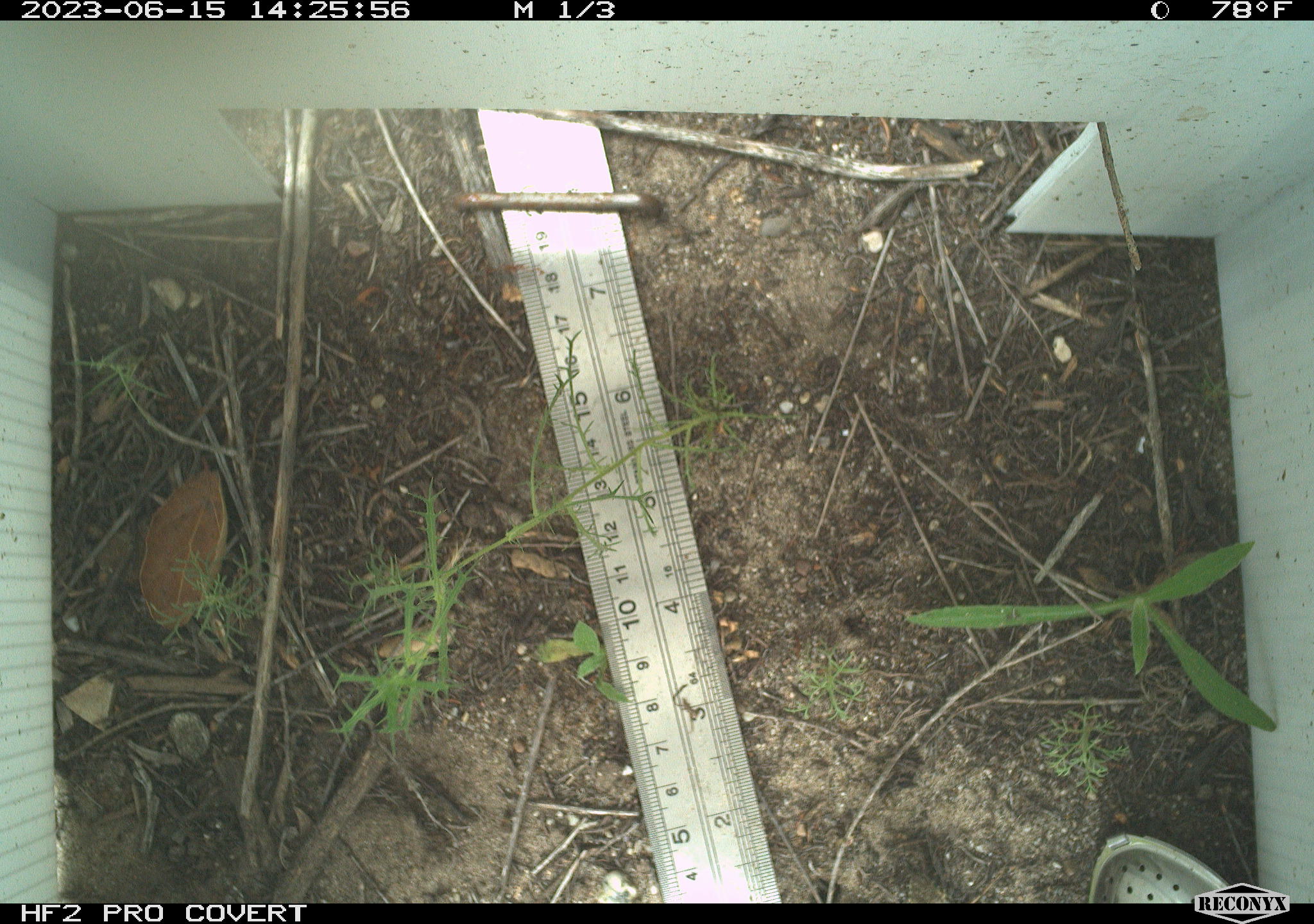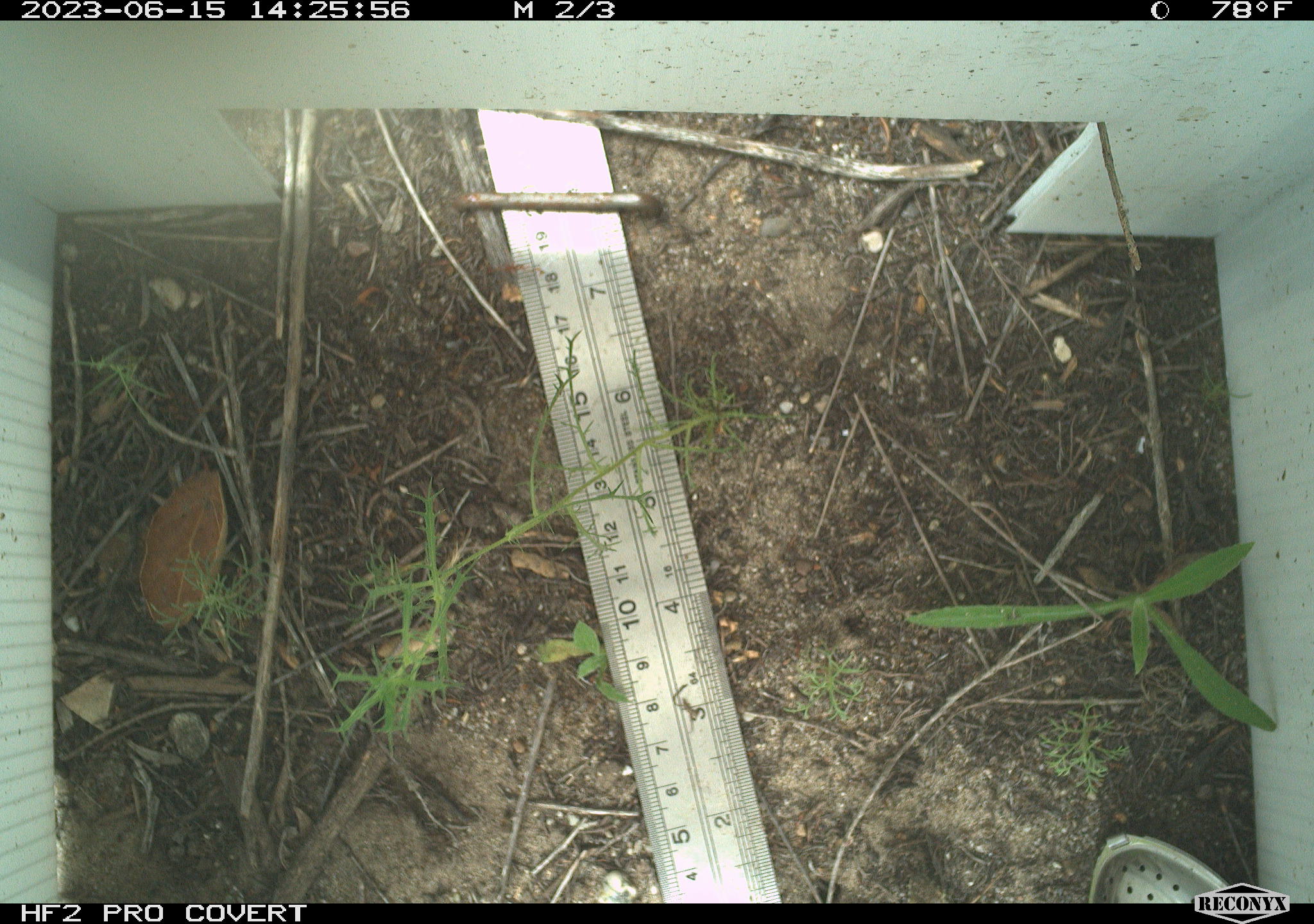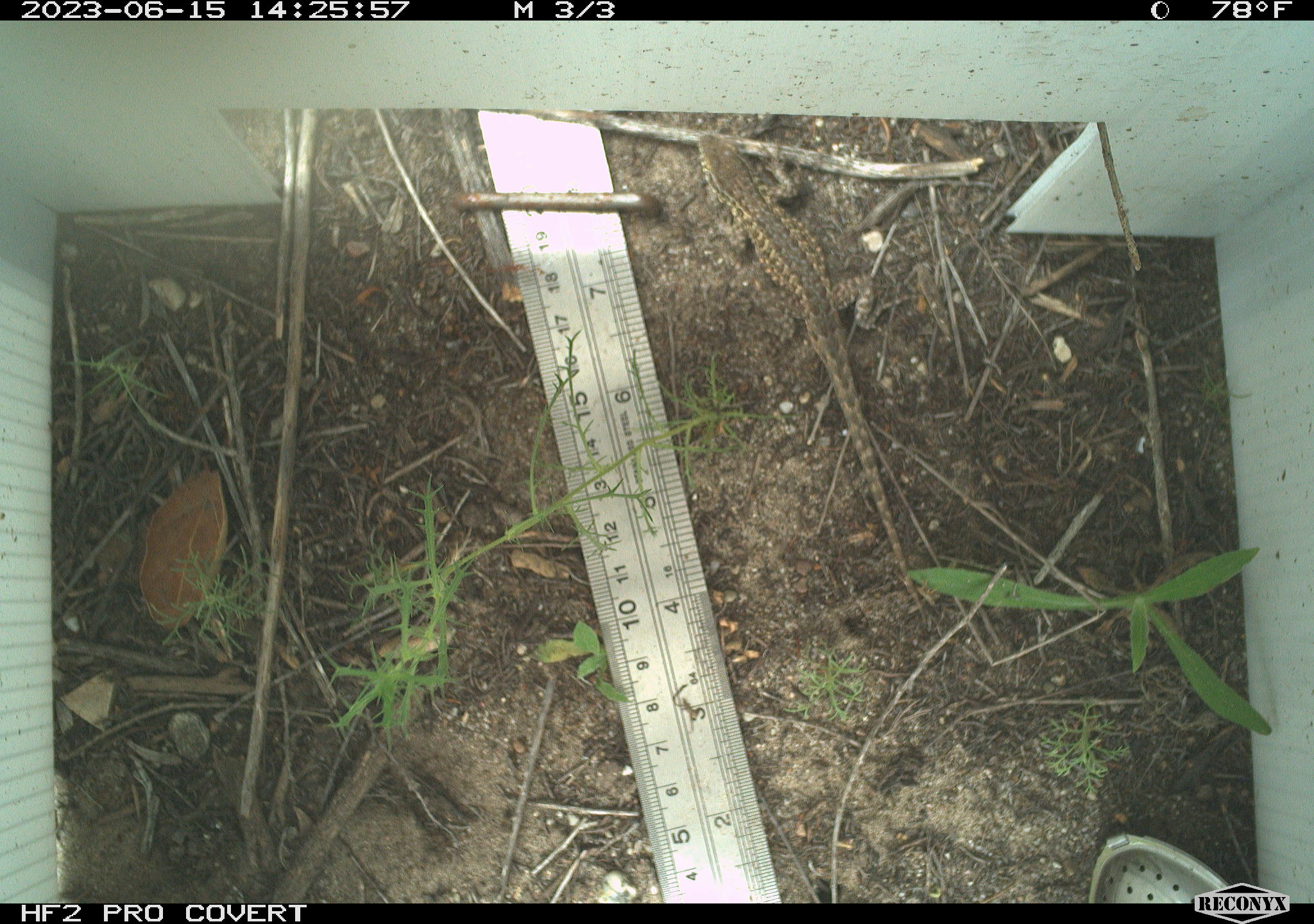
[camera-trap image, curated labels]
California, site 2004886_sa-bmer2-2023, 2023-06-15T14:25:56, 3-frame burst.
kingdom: Animalia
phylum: Chordata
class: Reptilia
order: Squamata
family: Phrynosomatidae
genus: Uta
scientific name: Uta stansburiana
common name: common side-blotched lizard